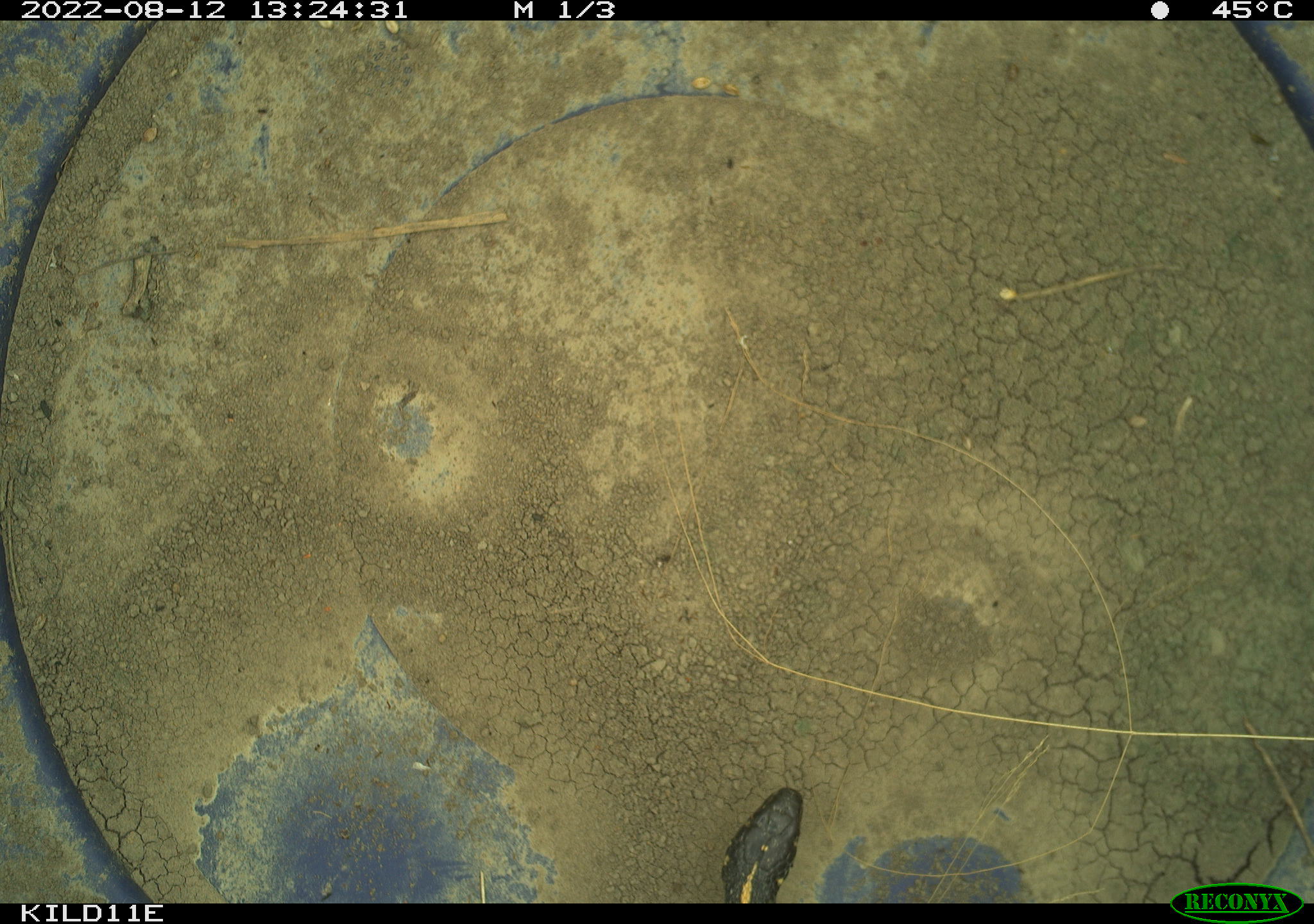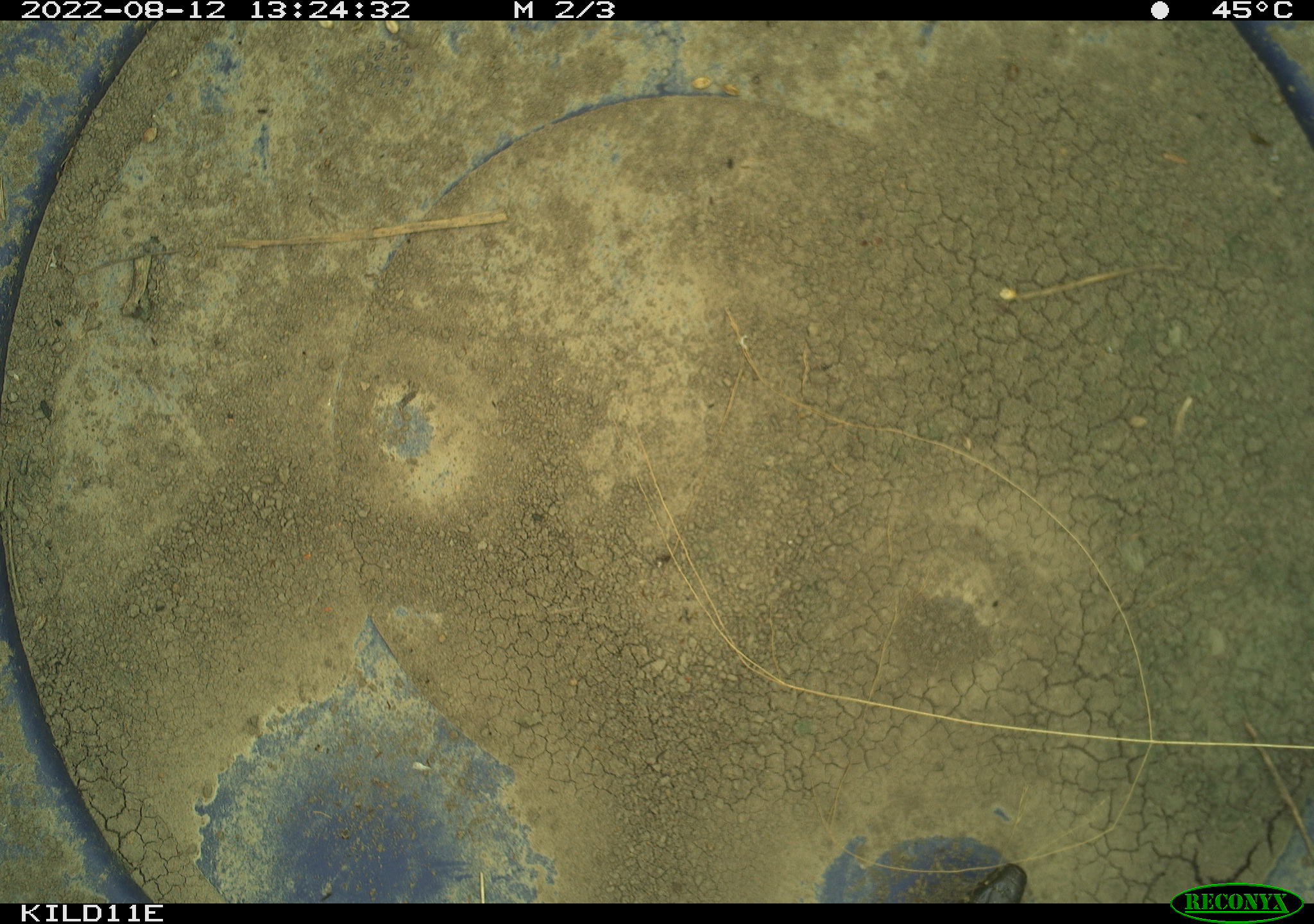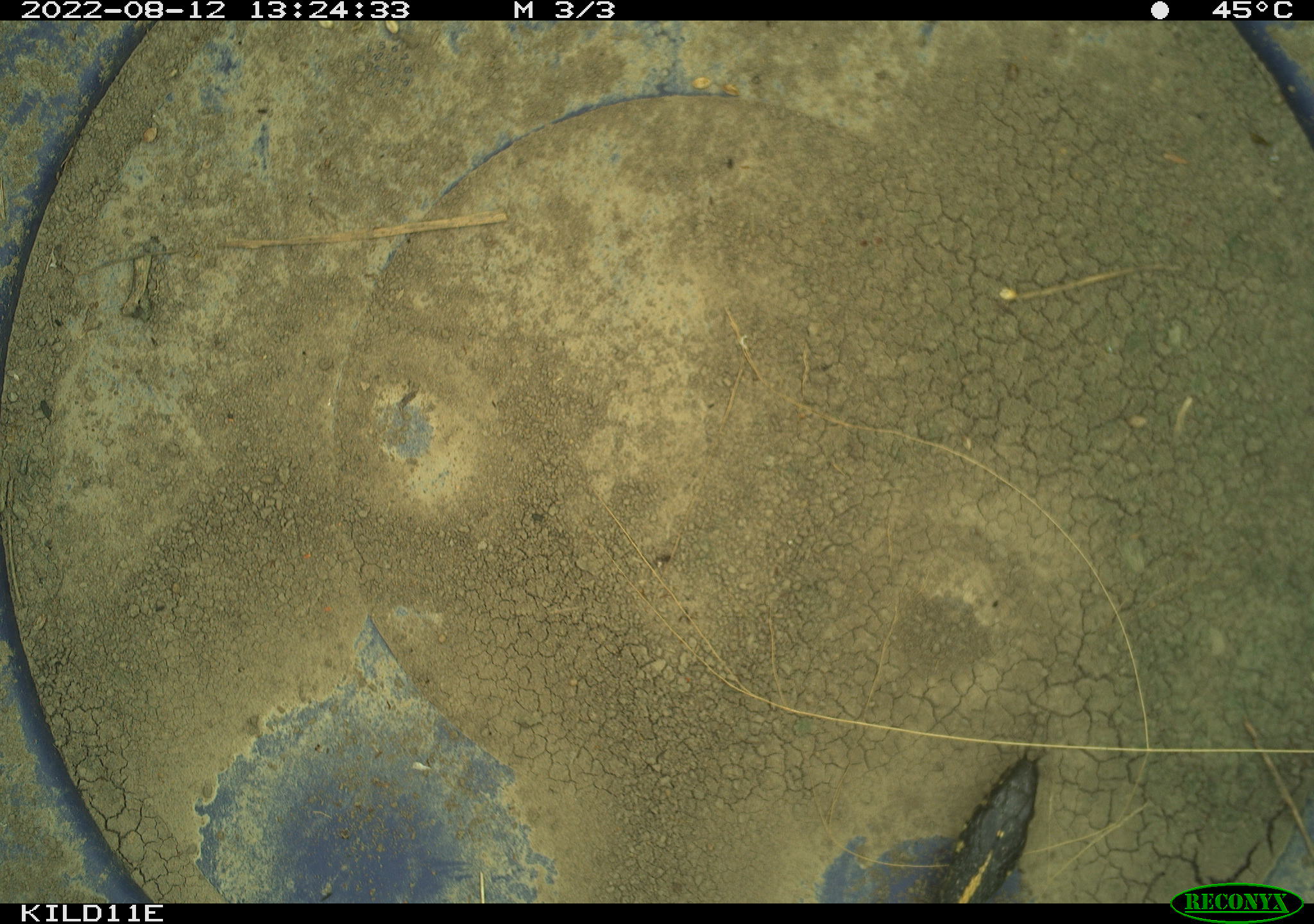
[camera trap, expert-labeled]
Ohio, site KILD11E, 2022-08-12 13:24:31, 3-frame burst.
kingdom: Animalia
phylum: Chordata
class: Reptilia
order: Squamata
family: Colubridae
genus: Thamnophis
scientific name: Thamnophis sirtalis sirtalis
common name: eastern gartersnake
Eastern gartersnake (Thamnophis sirtalis sirtalis).